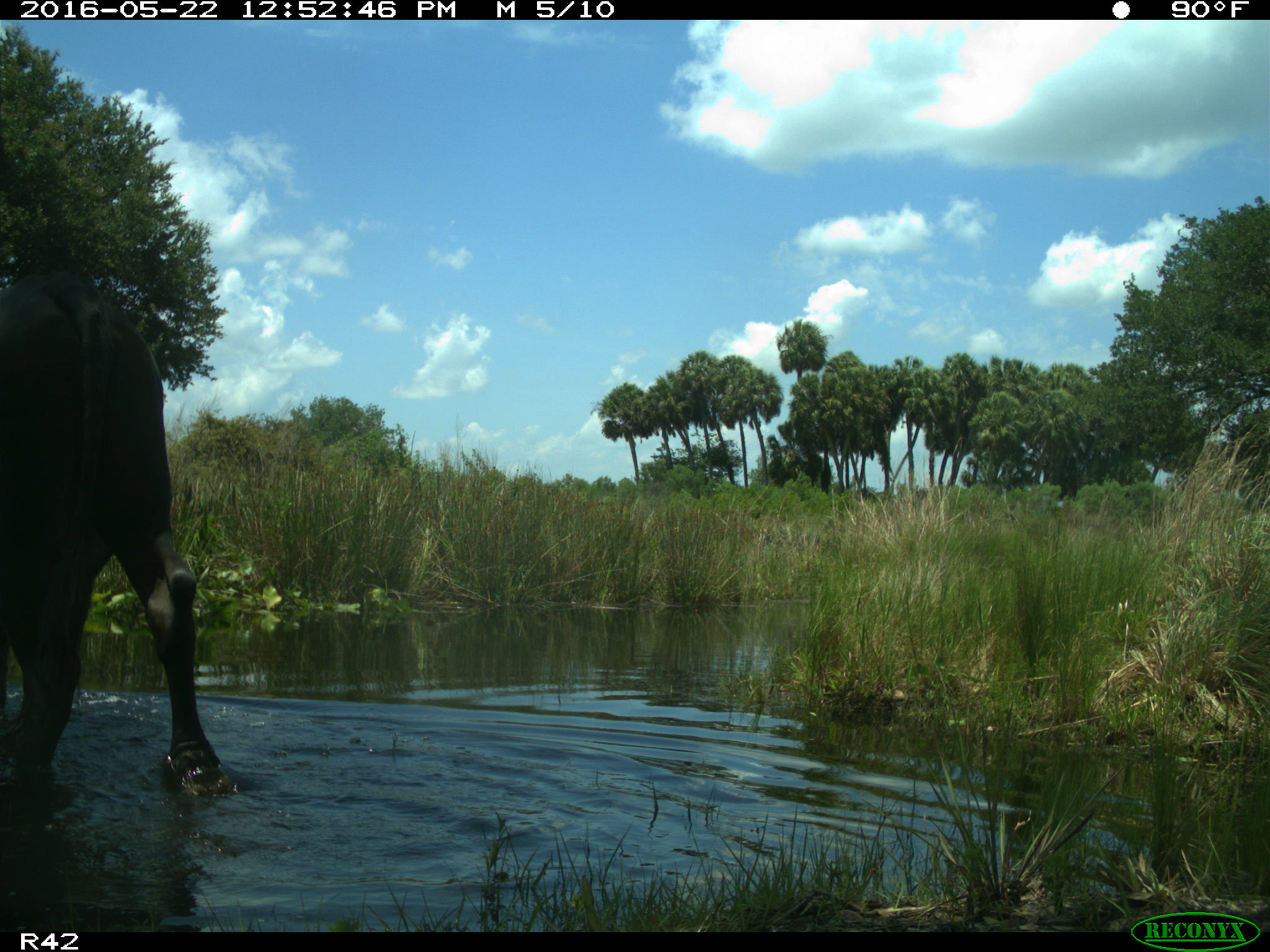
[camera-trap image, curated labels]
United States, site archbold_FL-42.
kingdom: Animalia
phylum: Chordata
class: Mammalia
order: Artiodactyla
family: Bovidae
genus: Bos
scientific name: Bos taurus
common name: domestic cow